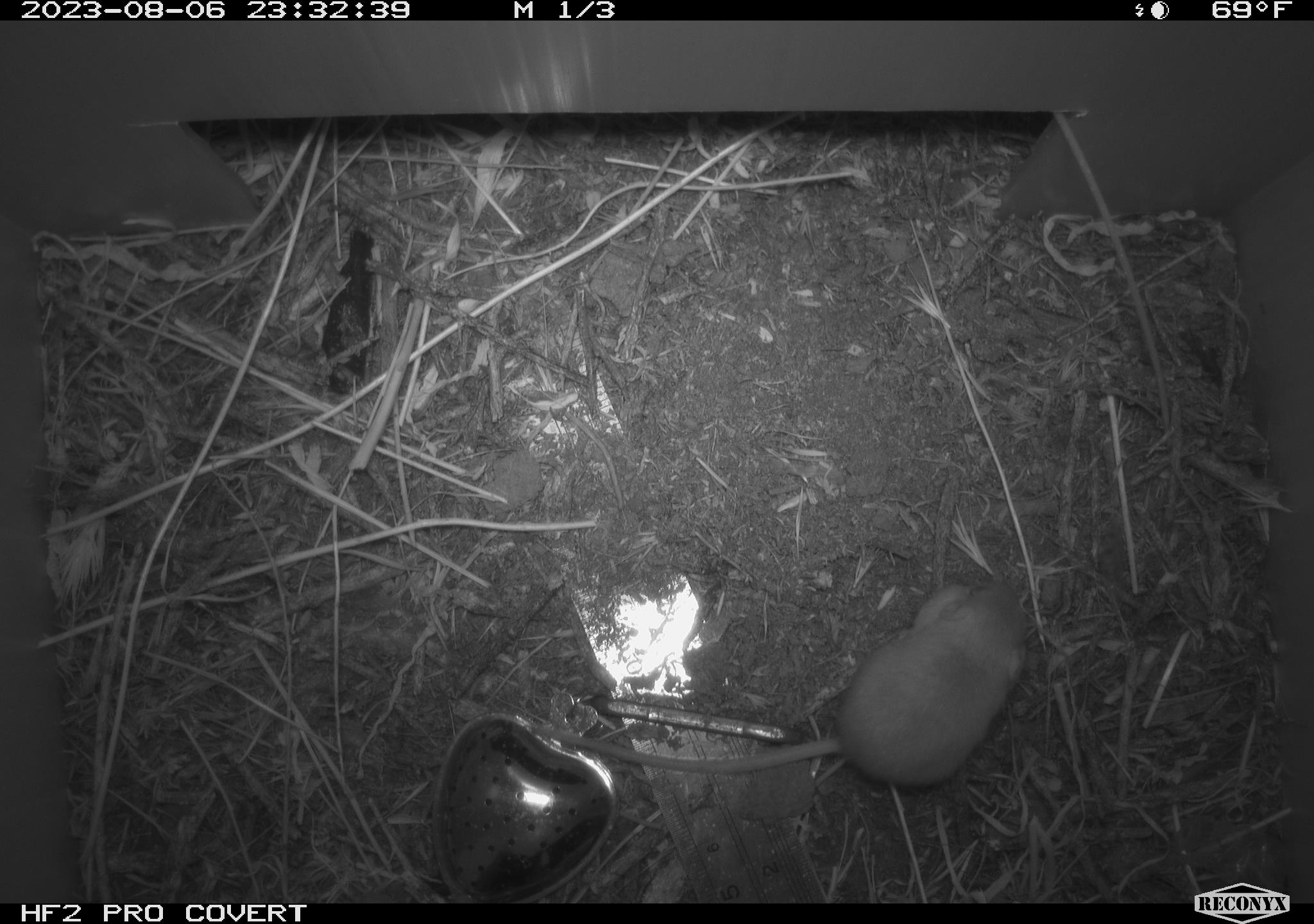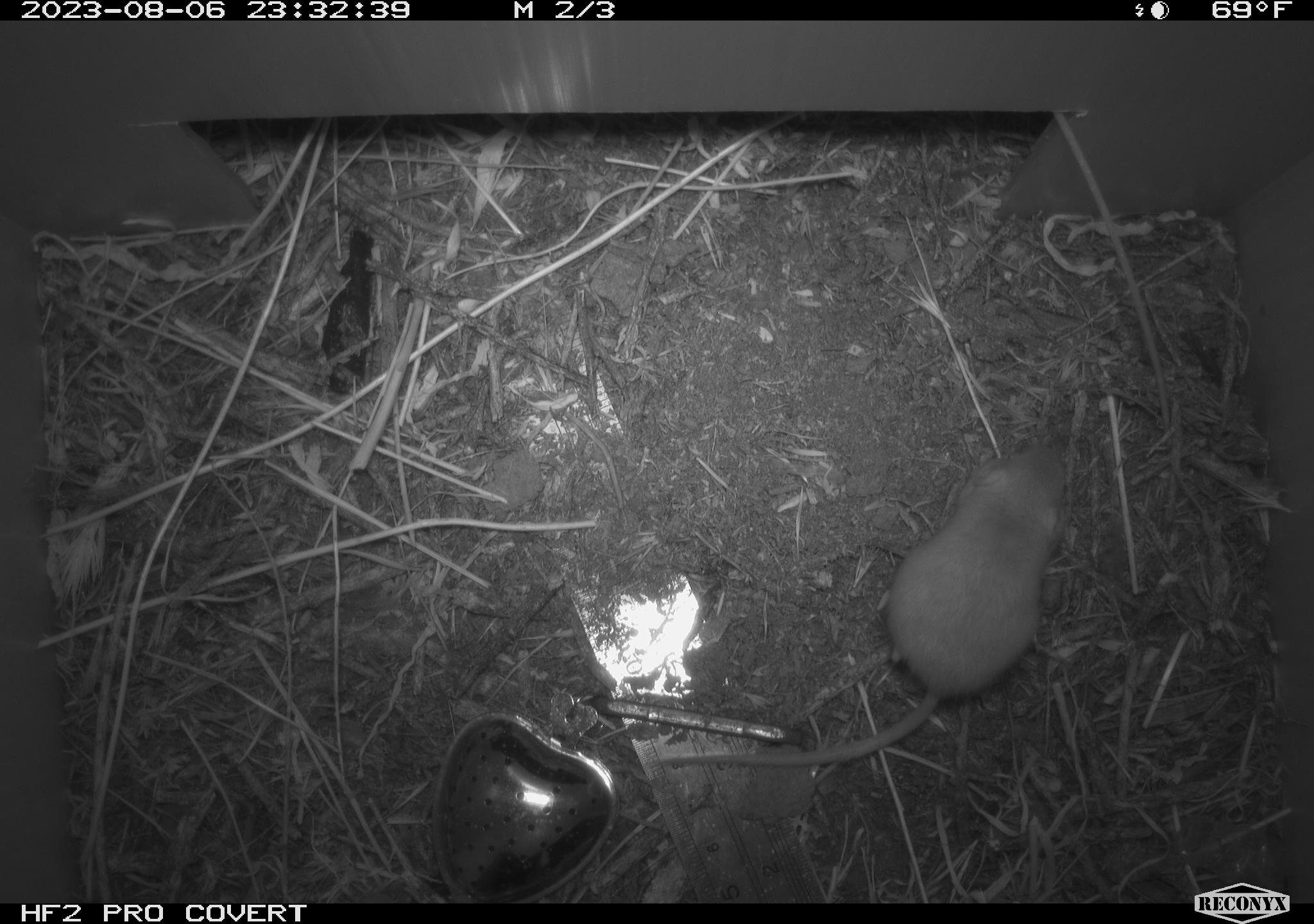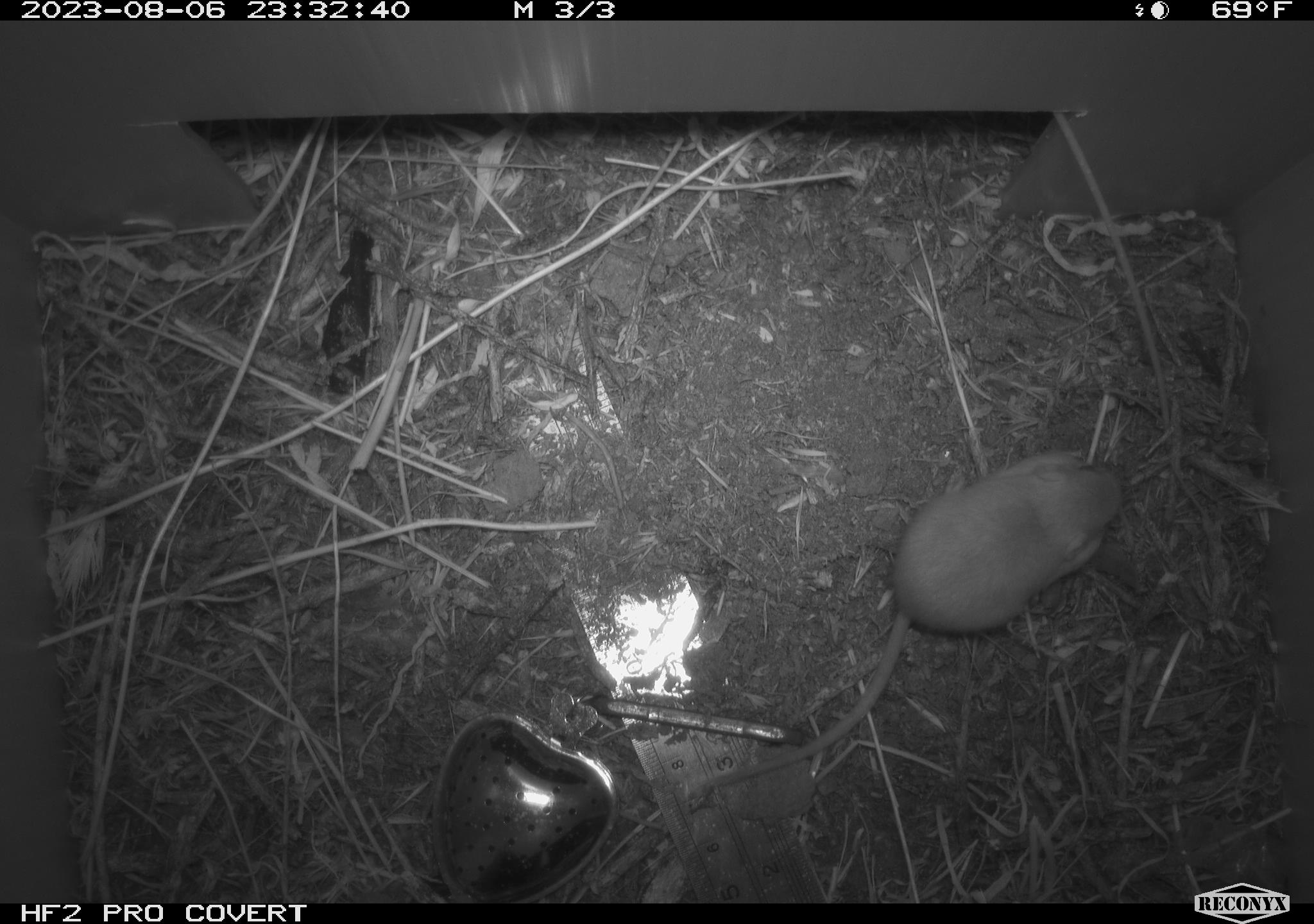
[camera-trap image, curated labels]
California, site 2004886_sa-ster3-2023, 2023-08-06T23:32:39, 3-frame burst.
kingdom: Animalia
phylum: Chordata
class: Mammalia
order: Rodentia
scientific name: Rodentia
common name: mouse species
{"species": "mouse species (Rodentia)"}